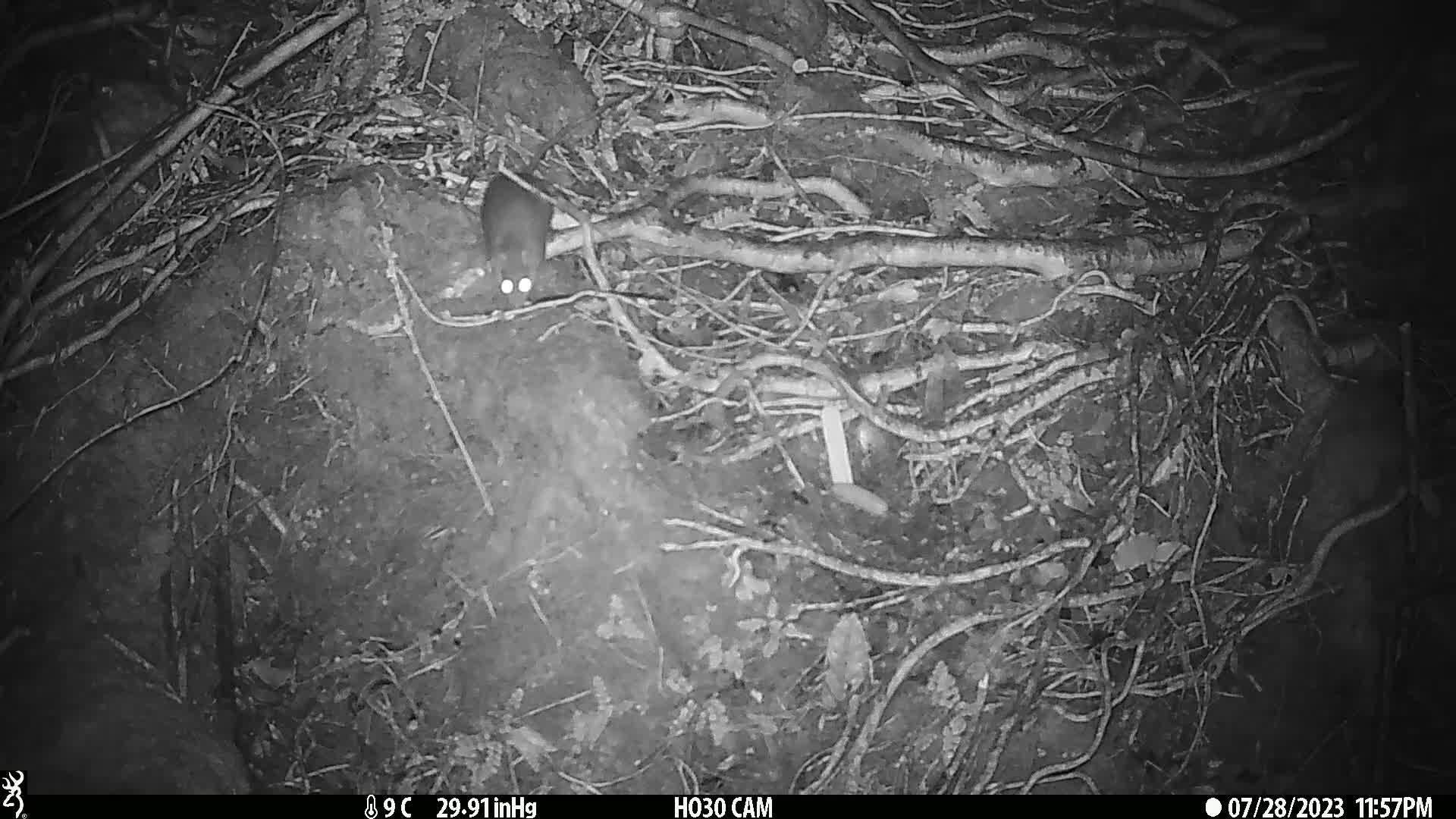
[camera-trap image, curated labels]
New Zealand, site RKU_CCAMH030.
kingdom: Animalia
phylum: Chordata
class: Mammalia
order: Rodentia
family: Muridae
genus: Rattus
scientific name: Rattus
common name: rat